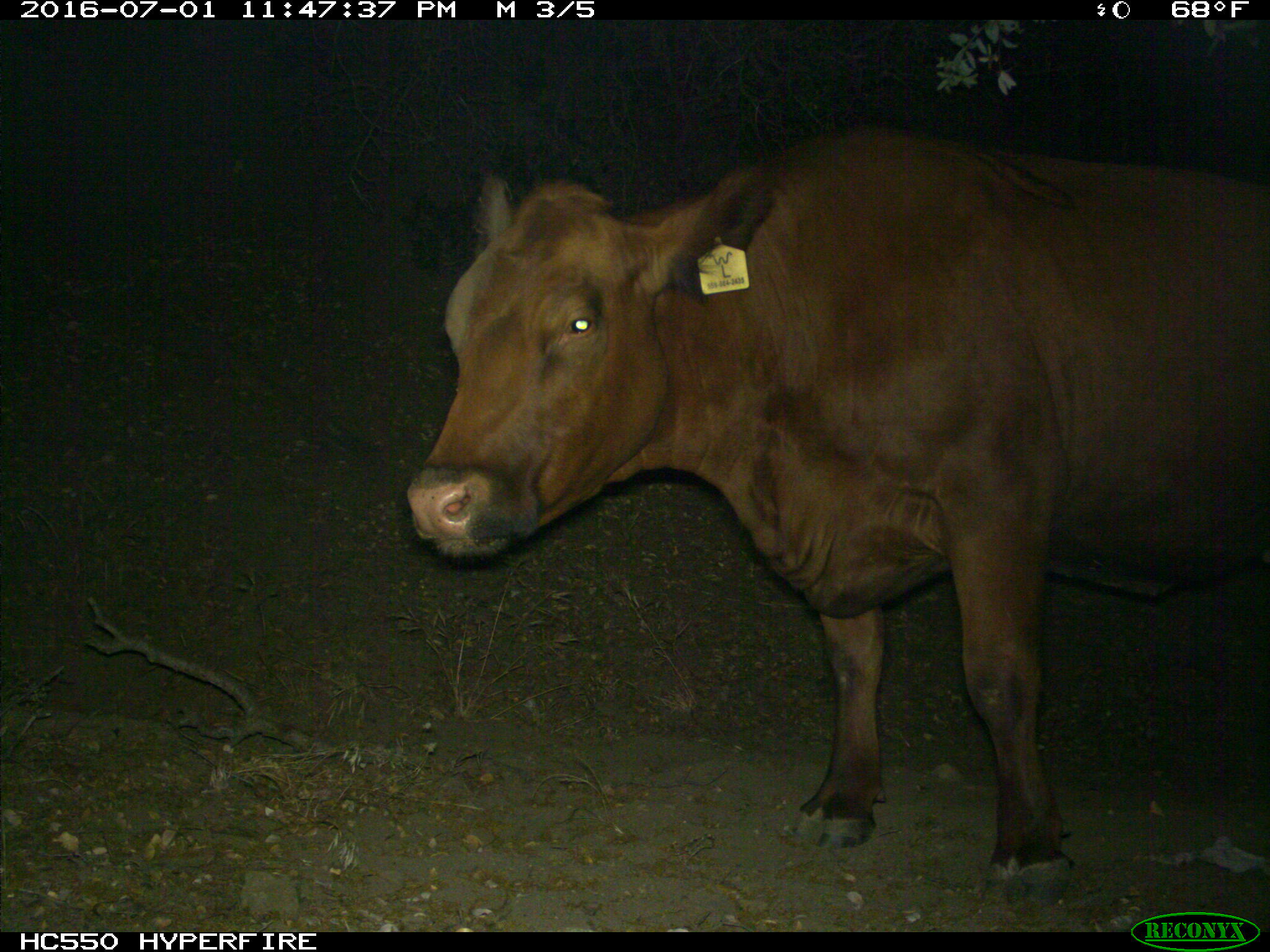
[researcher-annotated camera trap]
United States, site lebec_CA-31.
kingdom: Animalia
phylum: Chordata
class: Mammalia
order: Artiodactyla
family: Bovidae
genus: Bos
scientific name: Bos taurus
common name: domestic cow